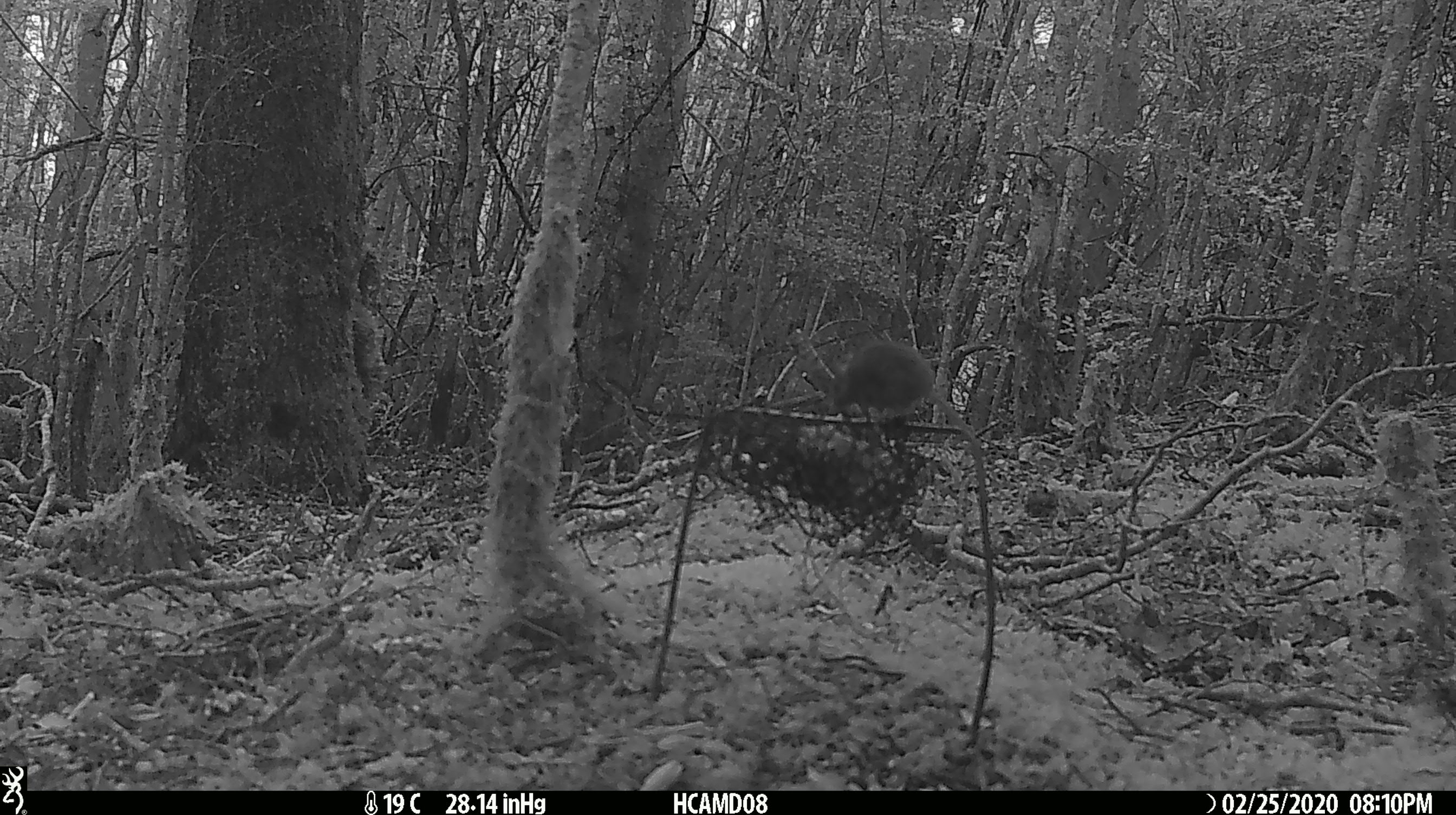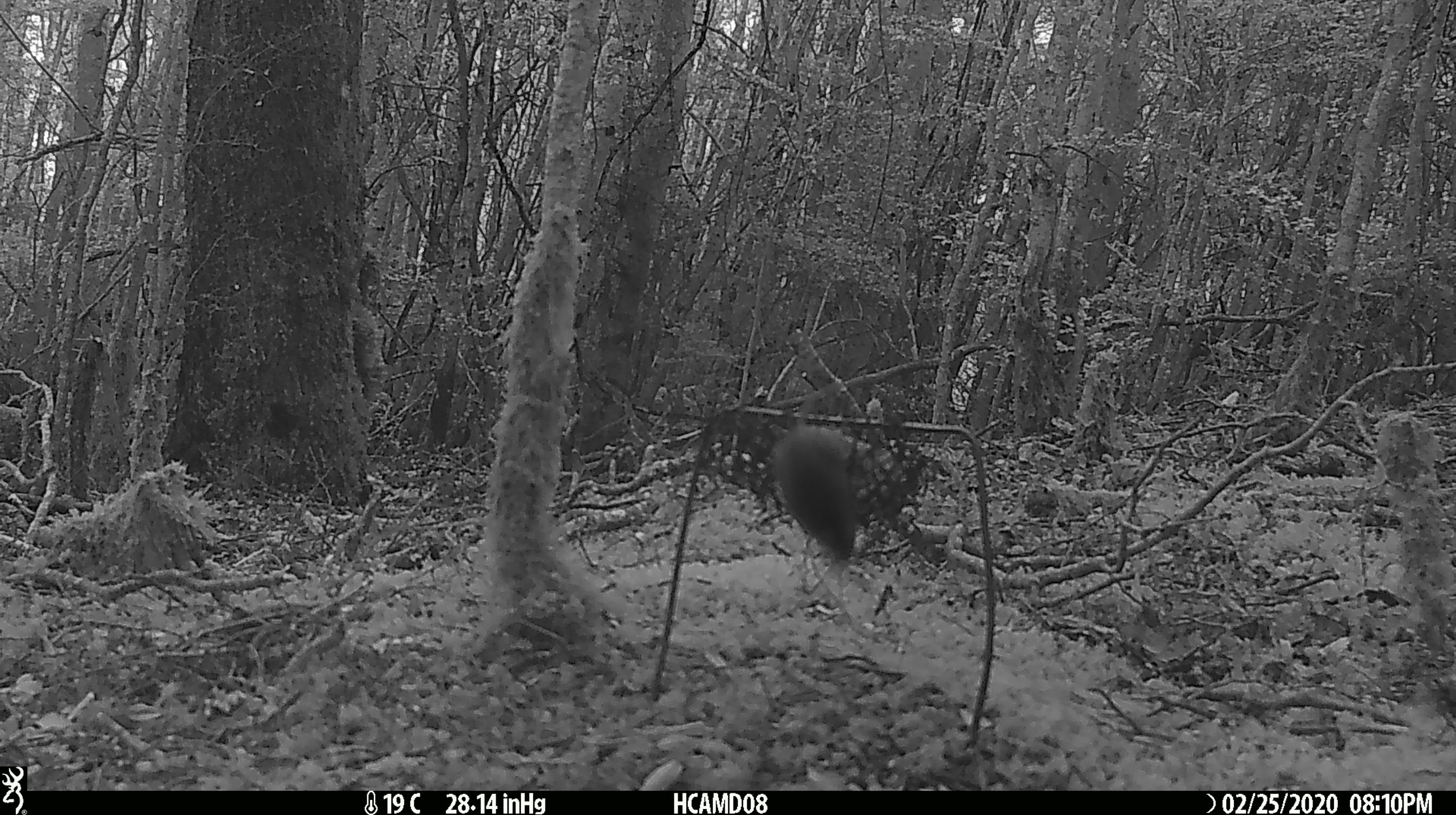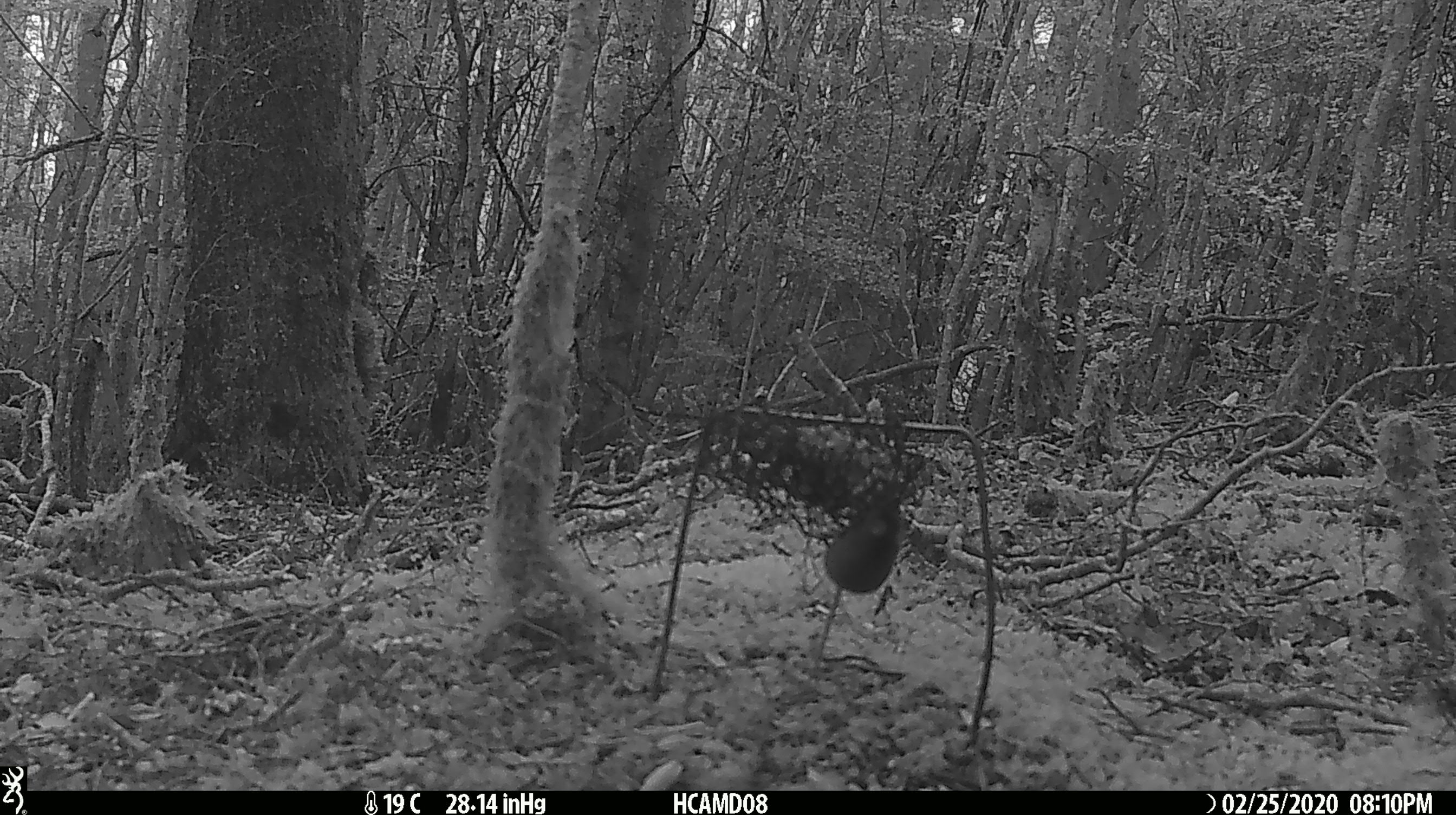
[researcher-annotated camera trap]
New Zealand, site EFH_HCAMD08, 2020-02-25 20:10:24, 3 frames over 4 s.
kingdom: Animalia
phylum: Chordata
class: Mammalia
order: Rodentia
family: Muridae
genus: Mus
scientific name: Mus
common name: mouse